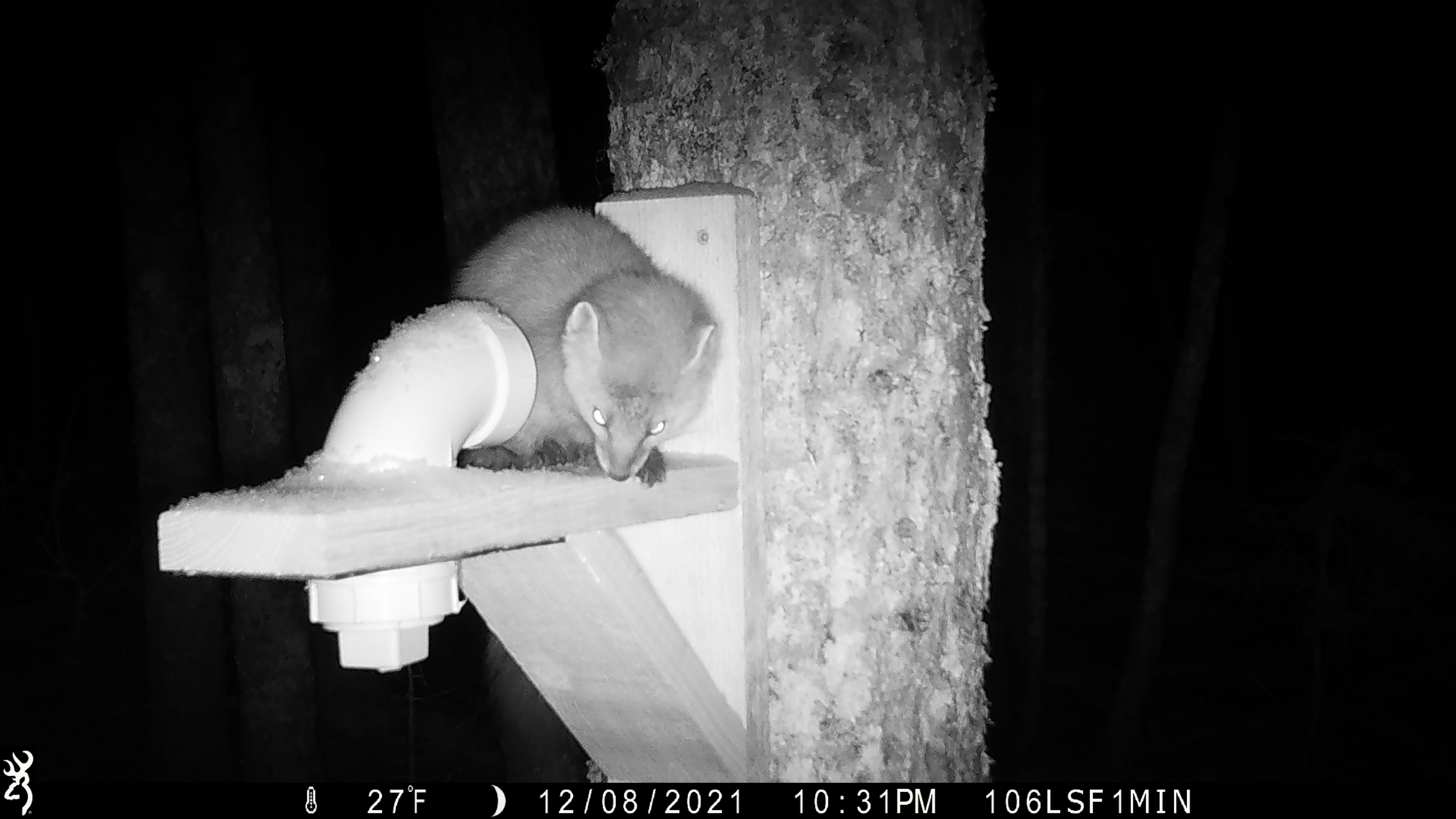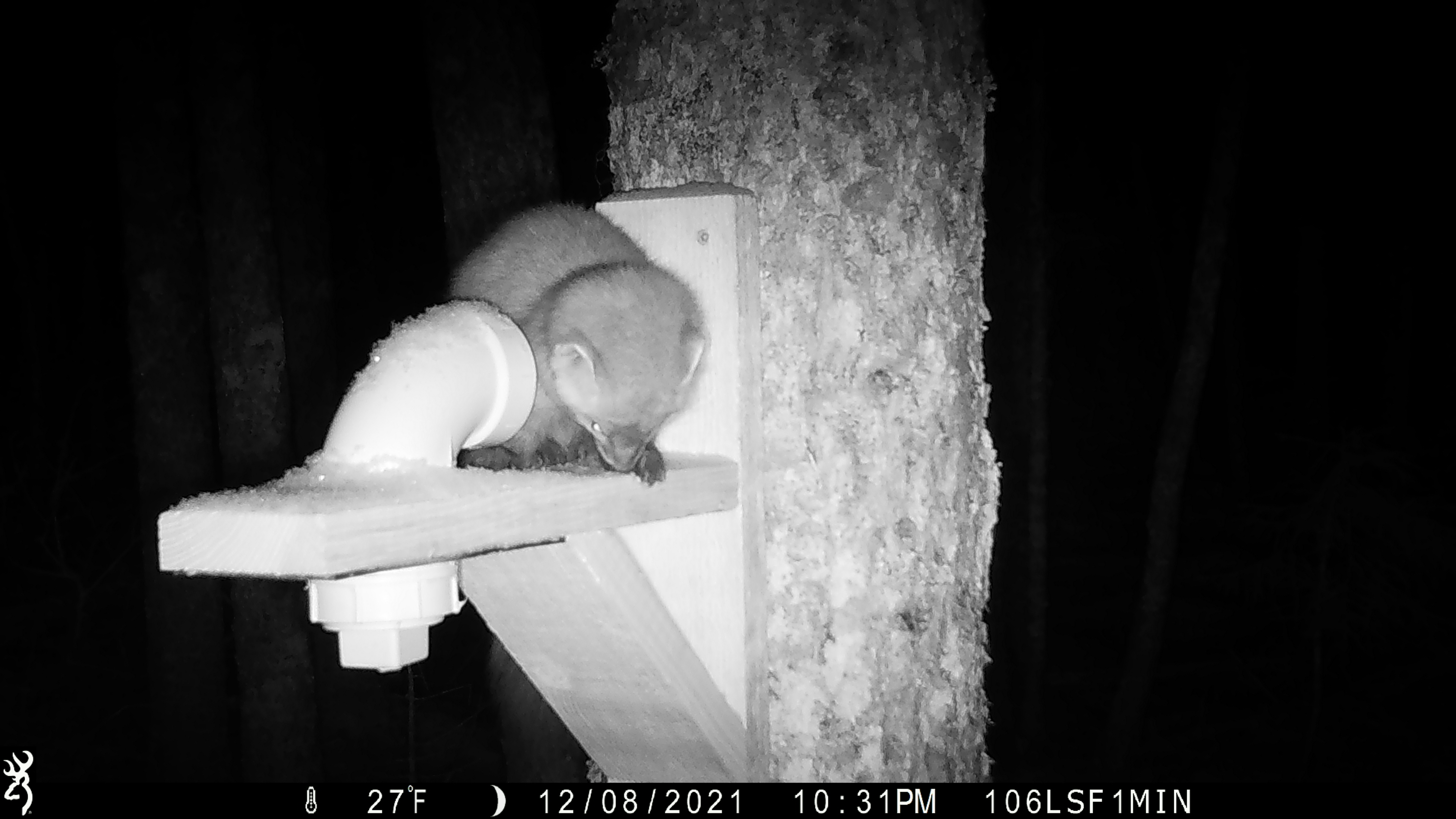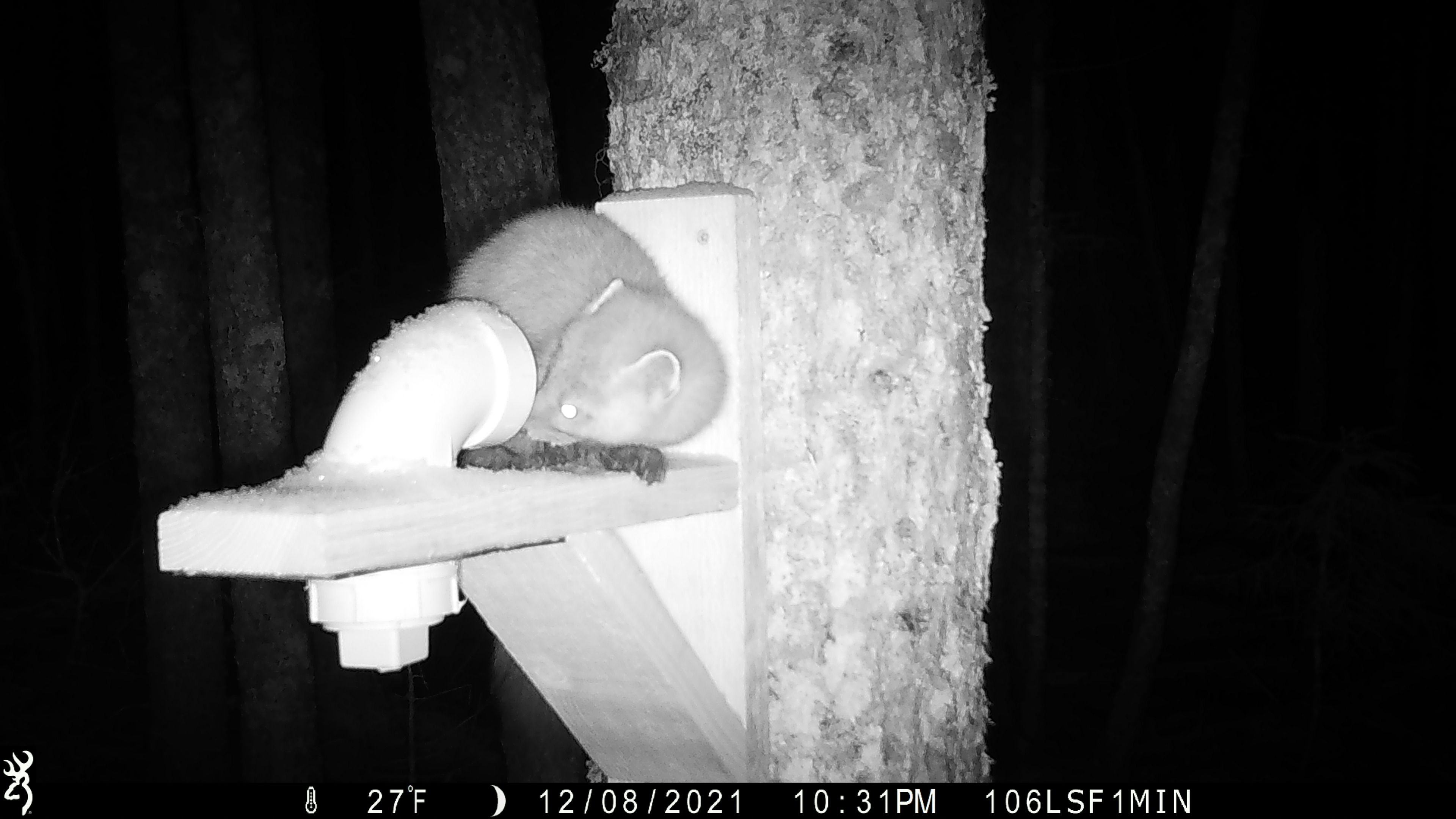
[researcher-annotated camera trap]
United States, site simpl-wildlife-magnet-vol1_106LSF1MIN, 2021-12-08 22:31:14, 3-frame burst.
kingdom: Animalia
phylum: Chordata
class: Mammalia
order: Carnivora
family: Mustelidae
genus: Martes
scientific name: Martes americana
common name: american marten